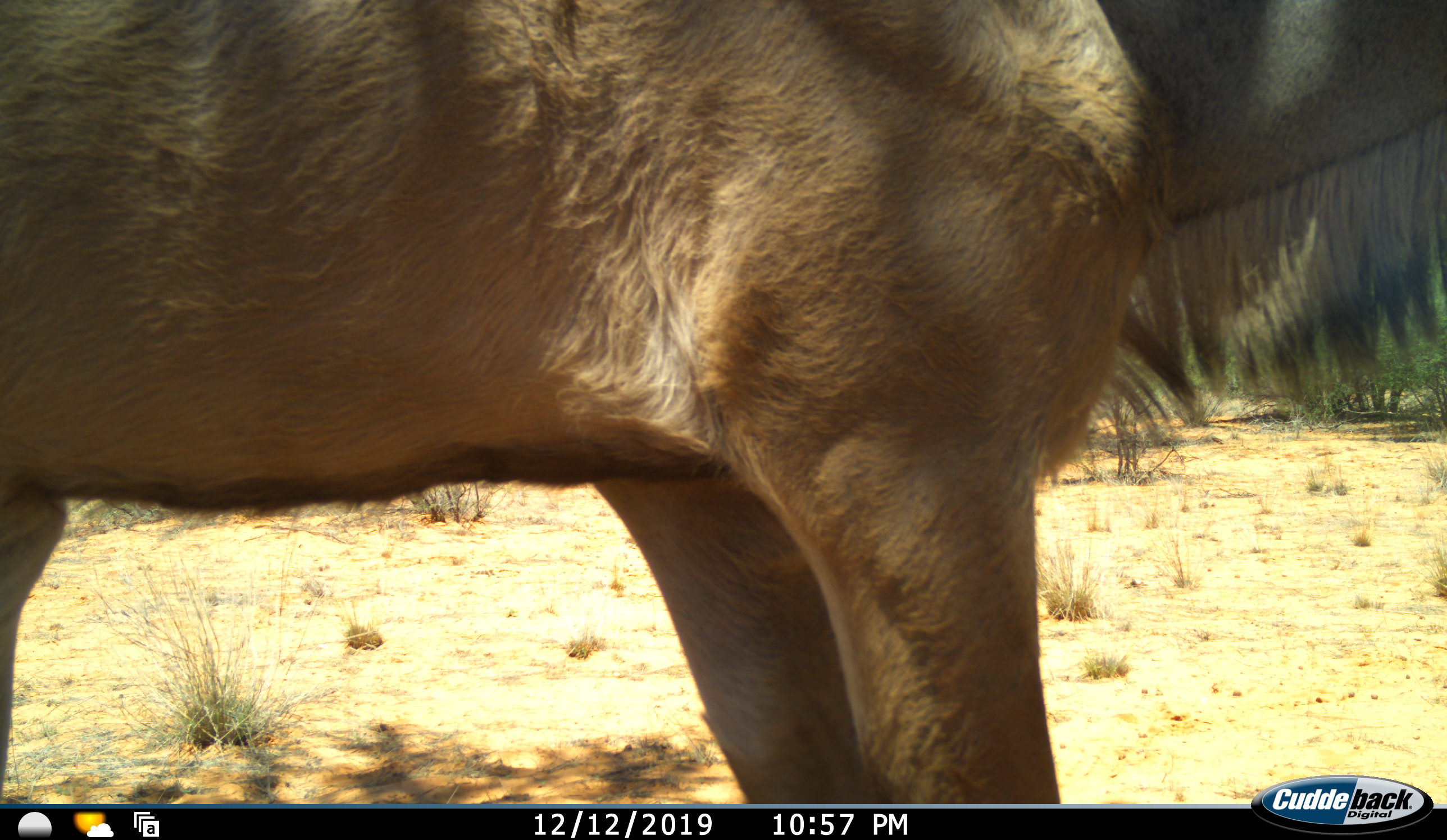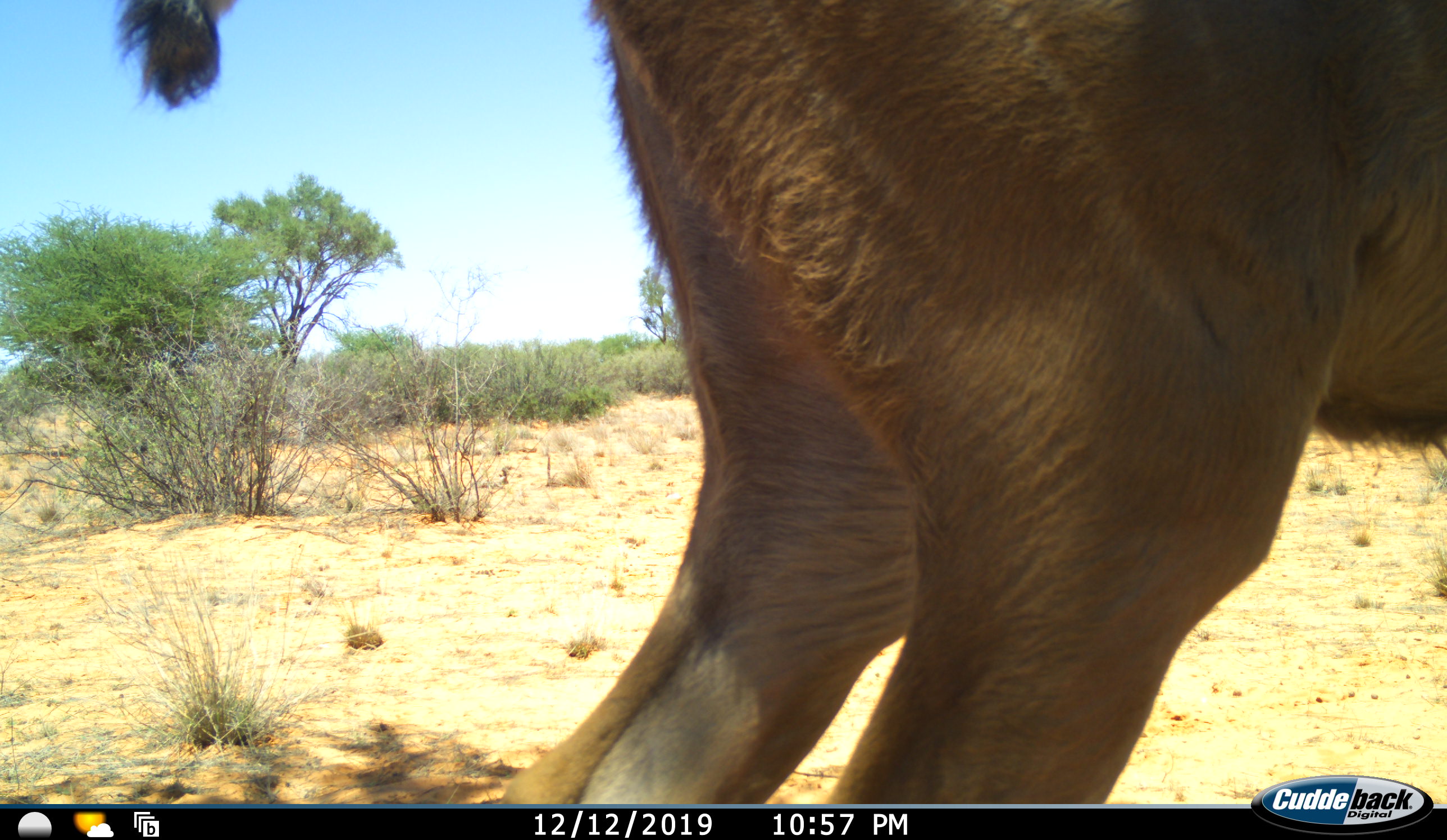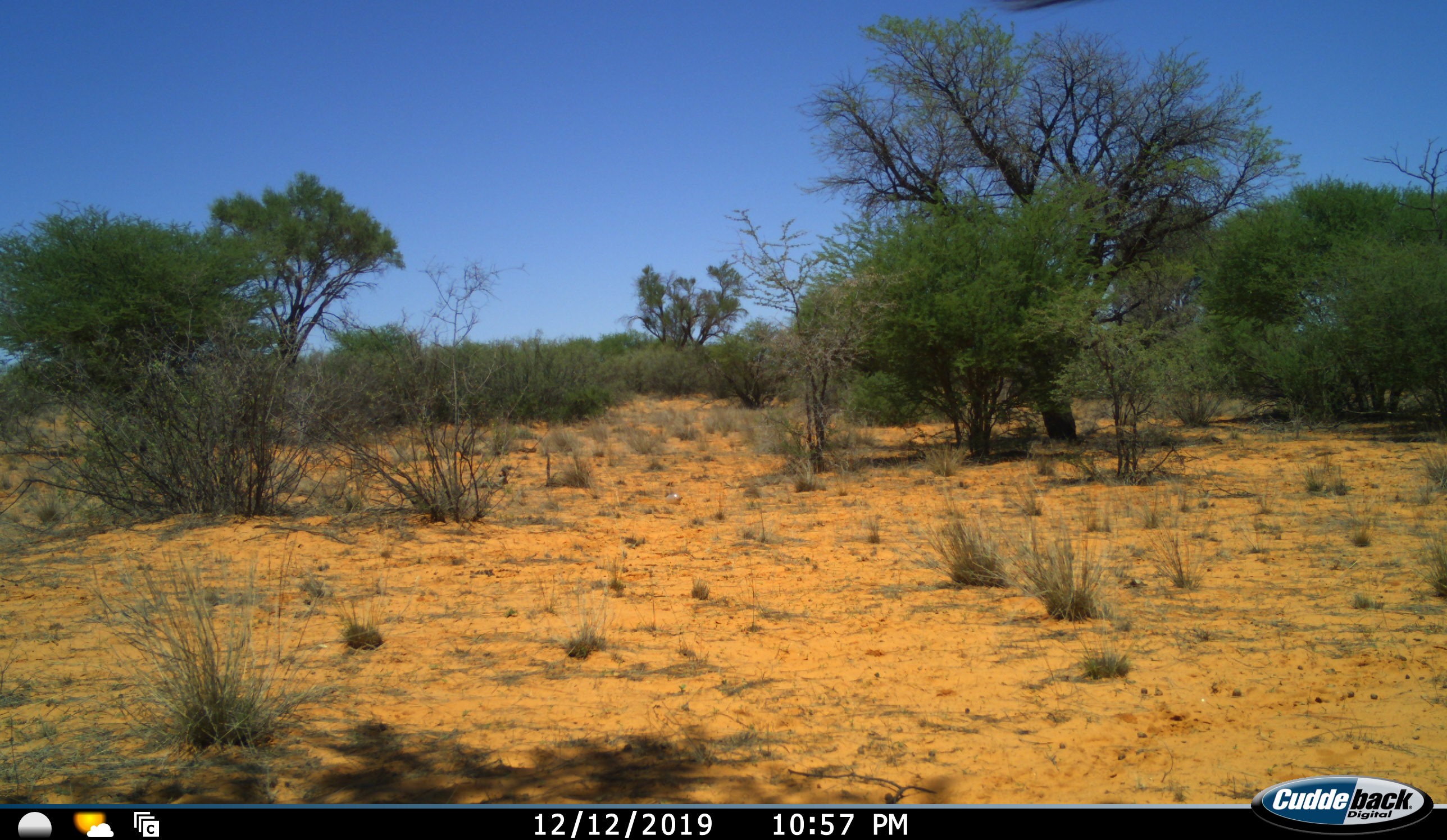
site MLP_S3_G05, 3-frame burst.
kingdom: Animalia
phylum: Chordata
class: Mammalia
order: Artiodactyla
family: Bovidae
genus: Tragelaphus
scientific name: Tragelaphus oryx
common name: eland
Eland (Tragelaphus oryx), count 1. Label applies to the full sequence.